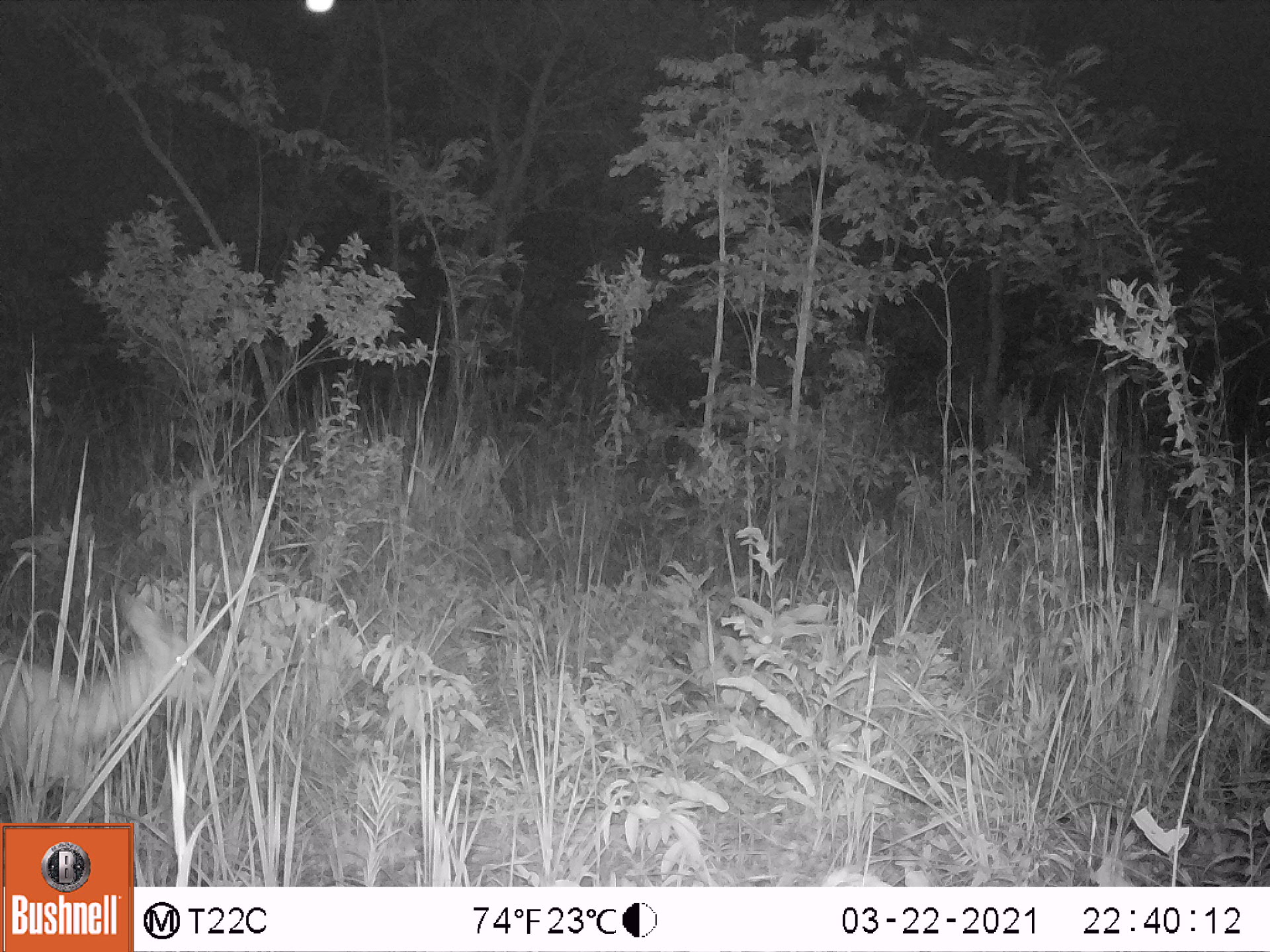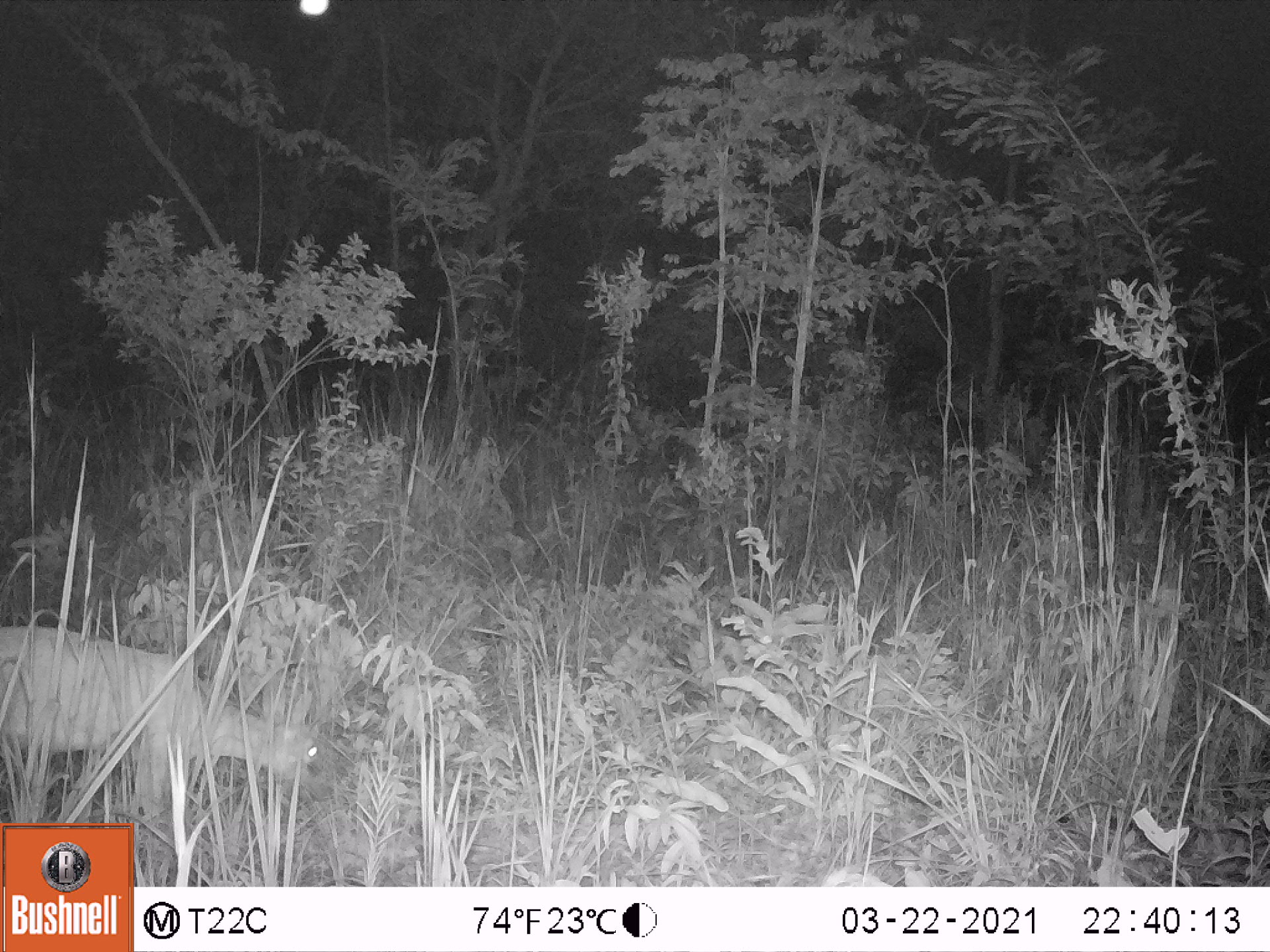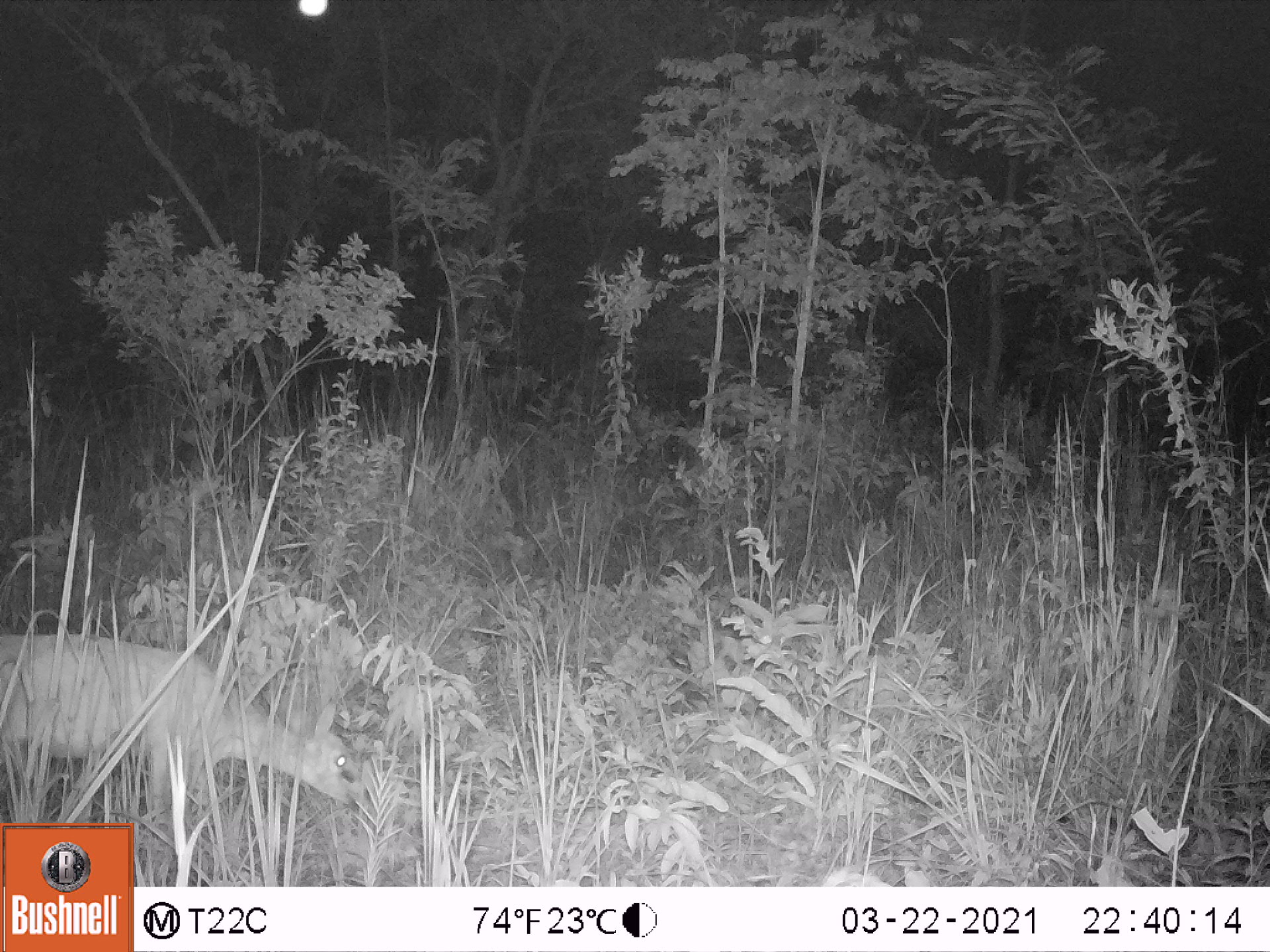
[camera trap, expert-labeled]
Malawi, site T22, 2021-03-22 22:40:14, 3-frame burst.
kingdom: Animalia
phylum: Chordata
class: Mammalia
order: Artiodactyla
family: Bovidae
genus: Sylvicapra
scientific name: Sylvicapra grimmia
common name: common duiker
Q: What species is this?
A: Common duiker (Sylvicapra grimmia).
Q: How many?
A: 1.